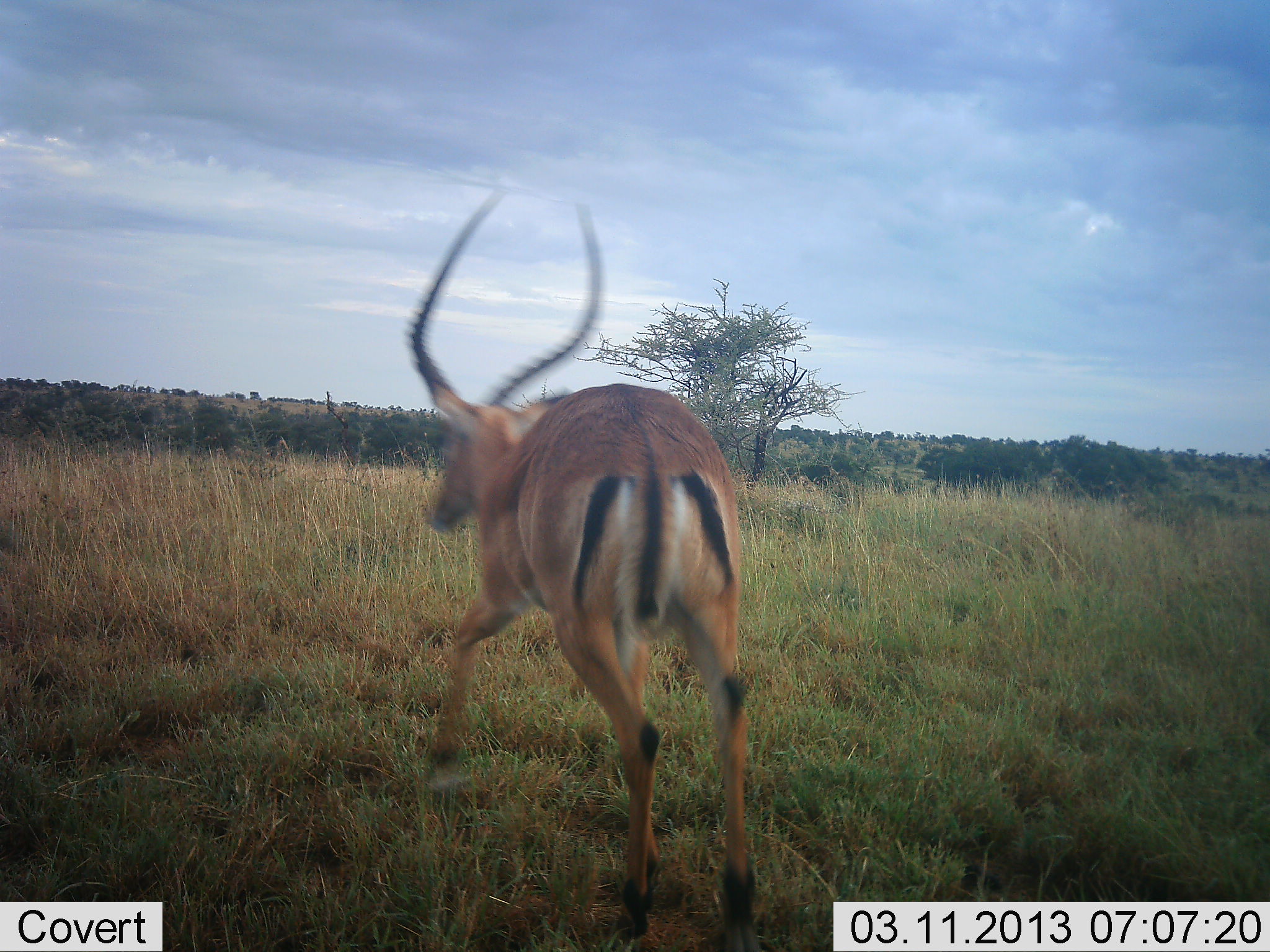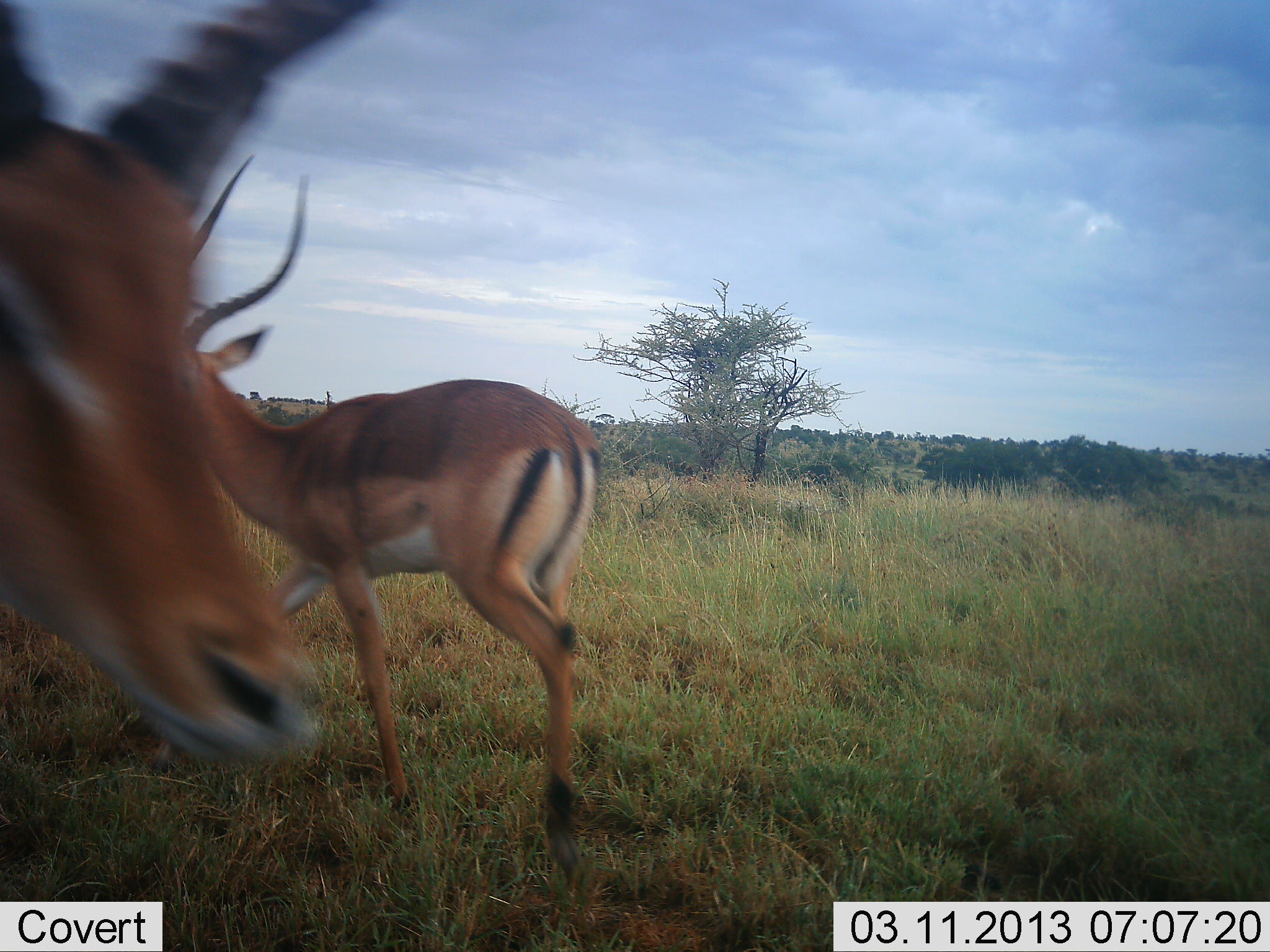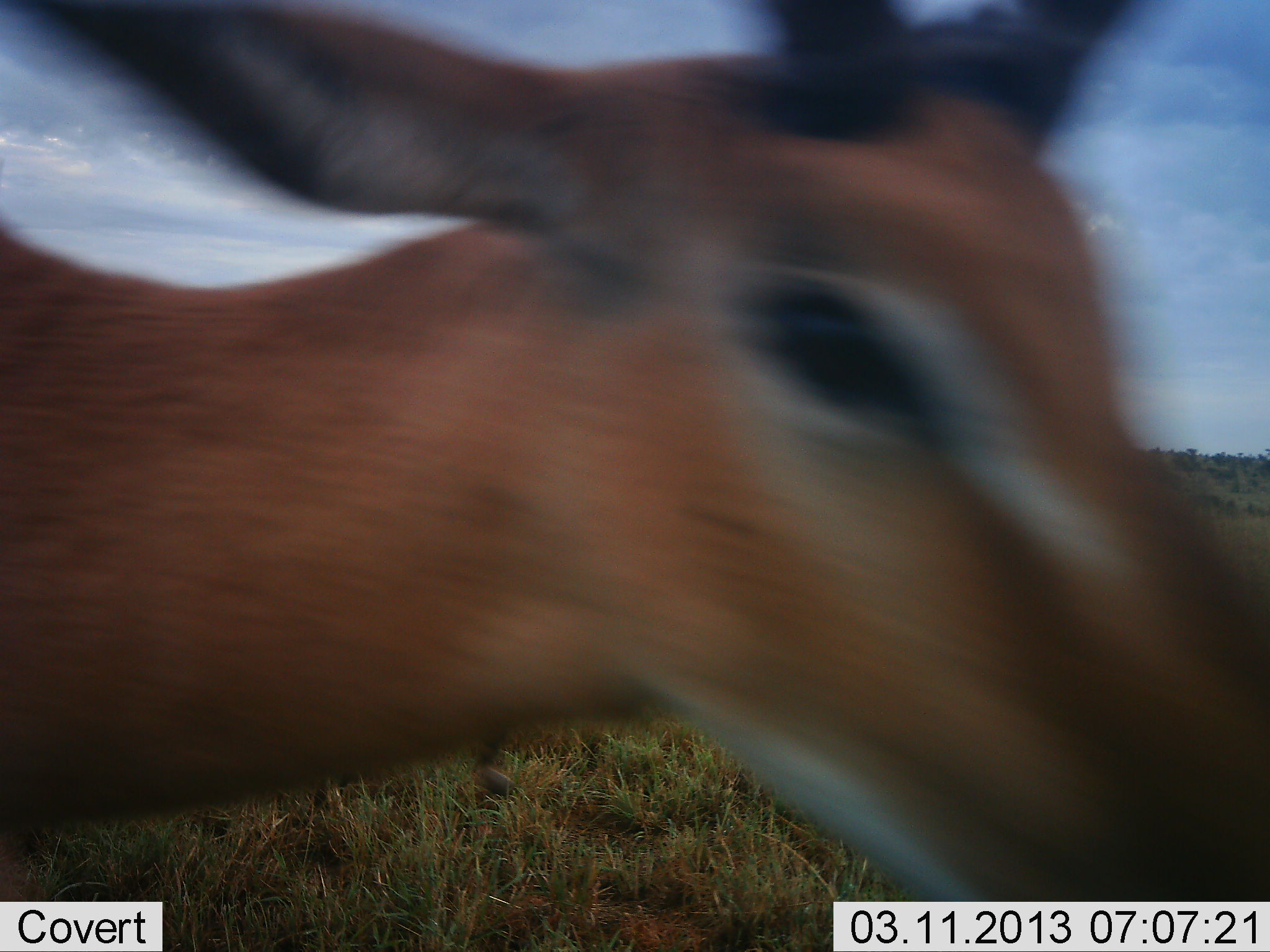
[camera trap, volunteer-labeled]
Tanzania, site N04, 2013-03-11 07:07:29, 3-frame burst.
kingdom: Animalia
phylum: Chordata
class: Mammalia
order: Artiodactyla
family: Bovidae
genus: Aepyceros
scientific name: Aepyceros melampus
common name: impala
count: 2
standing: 7%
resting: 0%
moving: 100%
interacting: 0%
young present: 0%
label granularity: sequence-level